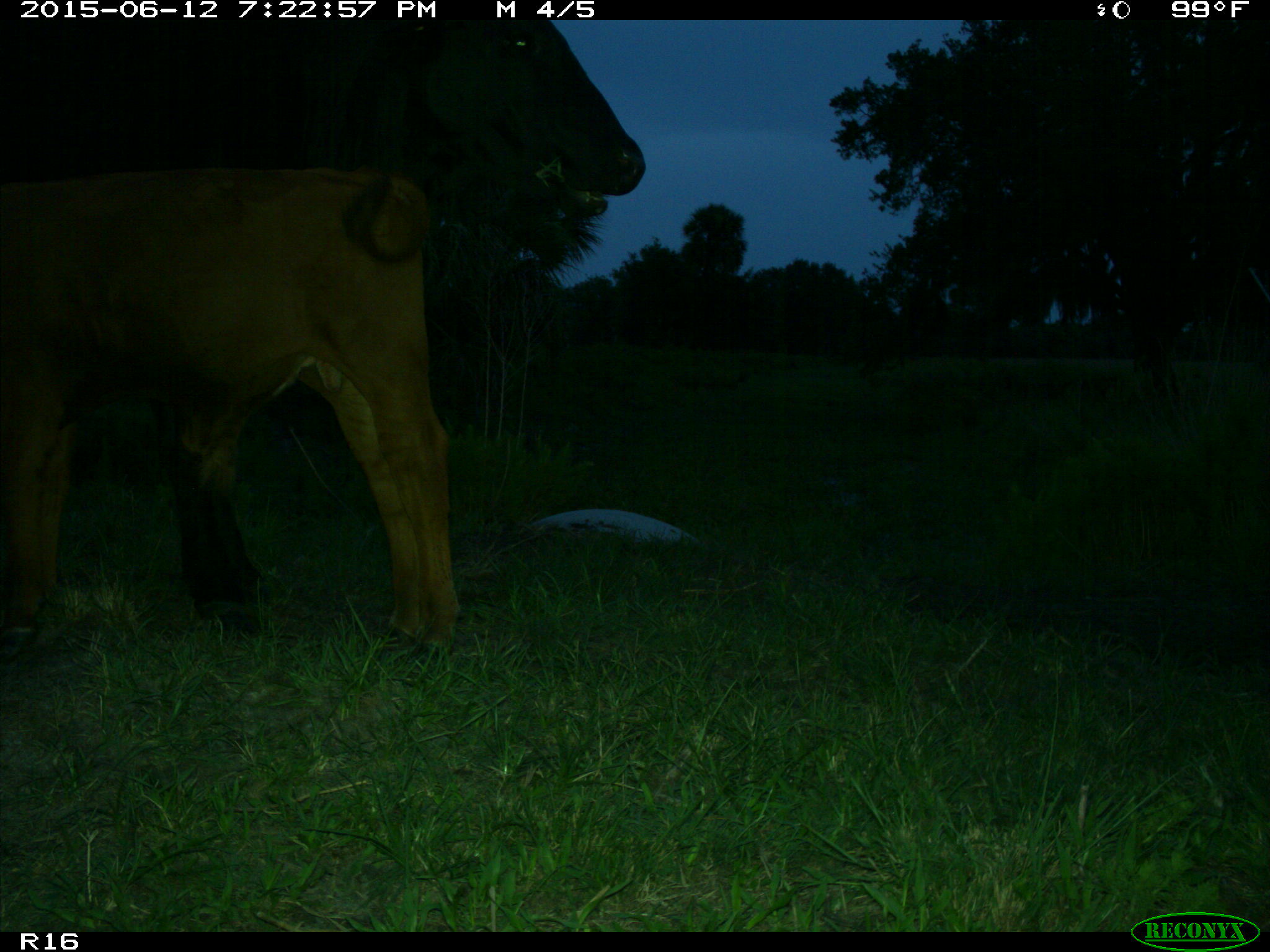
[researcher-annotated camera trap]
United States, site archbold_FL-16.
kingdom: Animalia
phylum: Chordata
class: Mammalia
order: Artiodactyla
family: Bovidae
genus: Bos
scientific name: Bos taurus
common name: domestic cow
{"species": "Bos taurus (domestic cow)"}